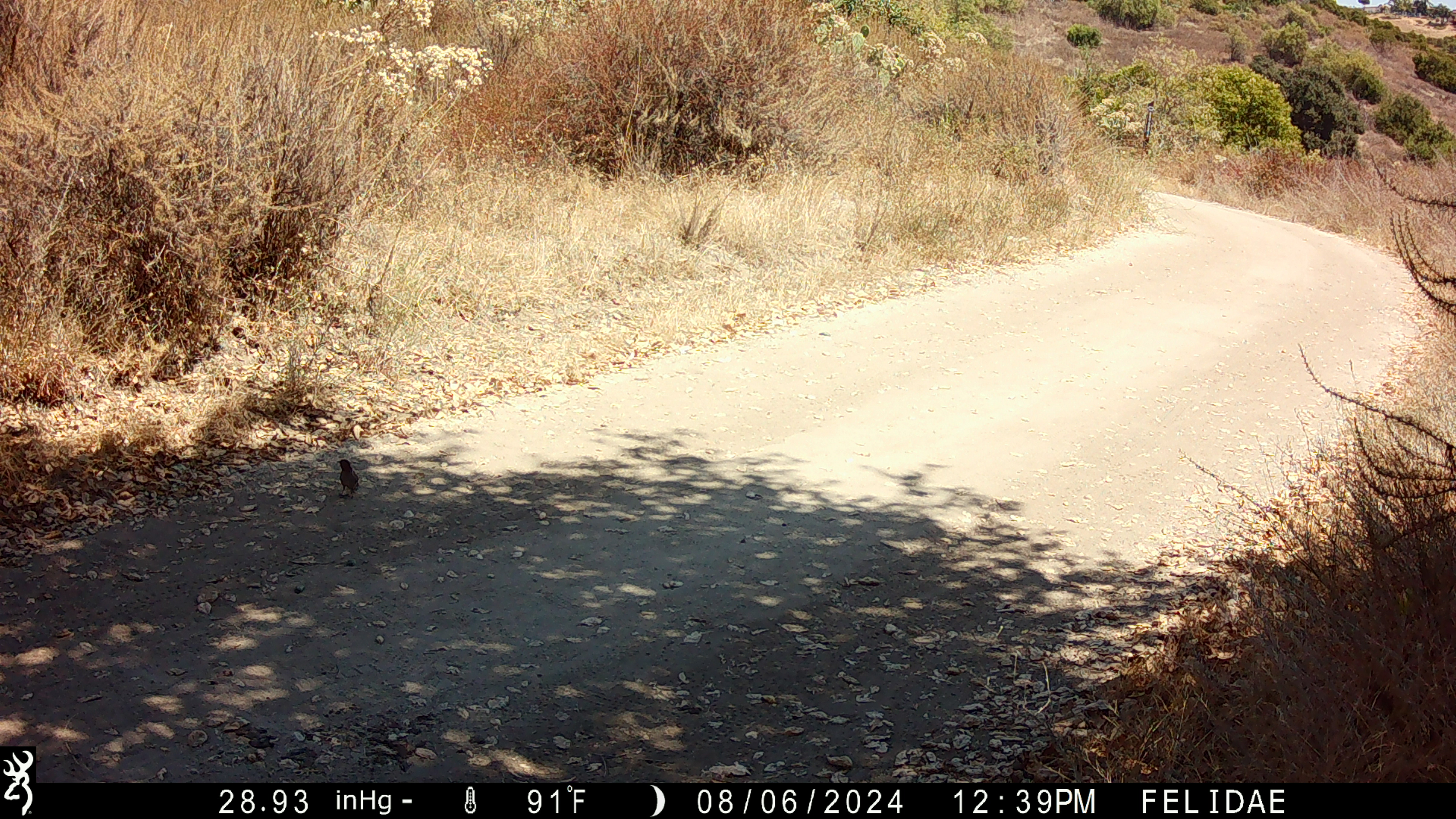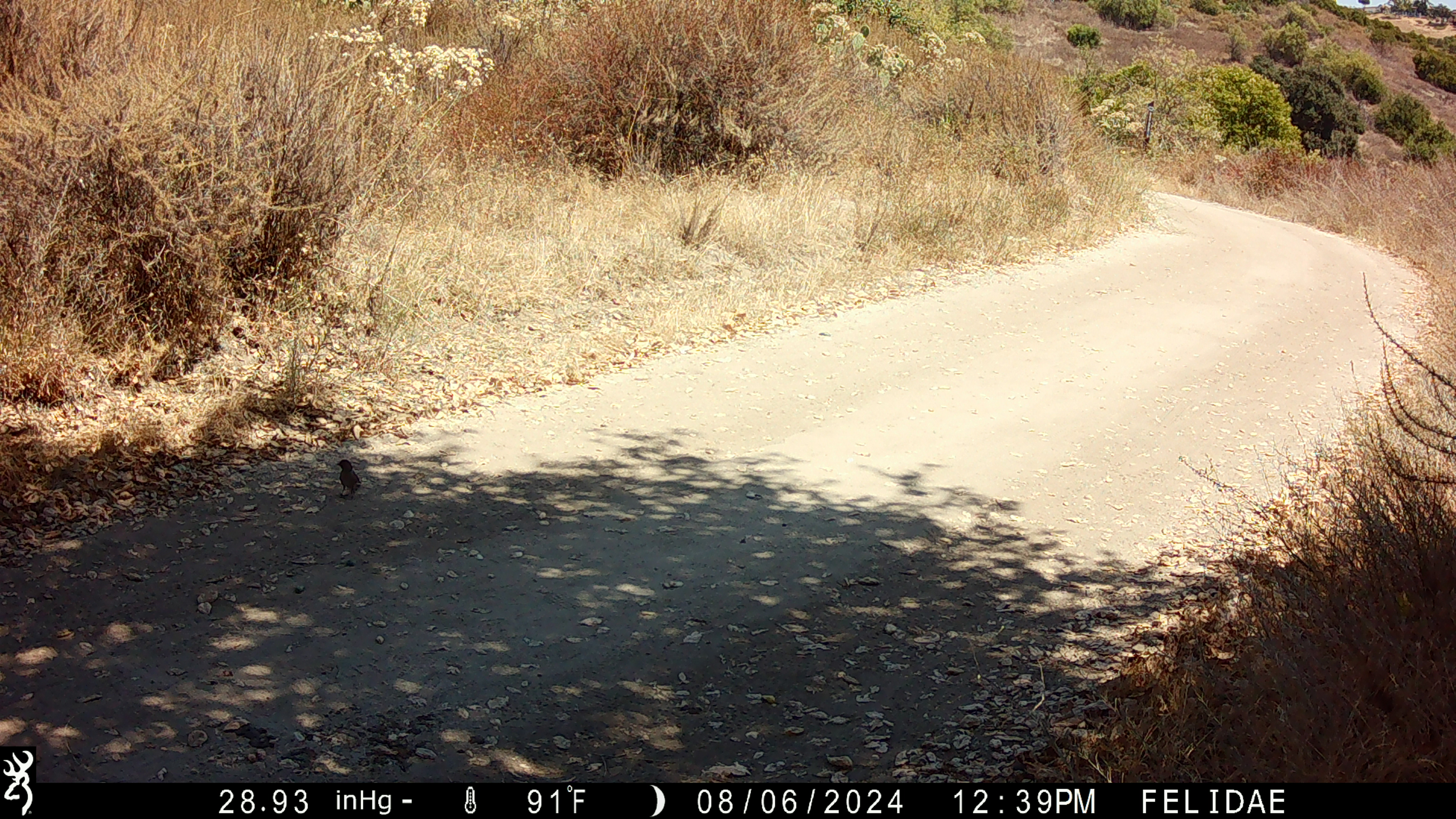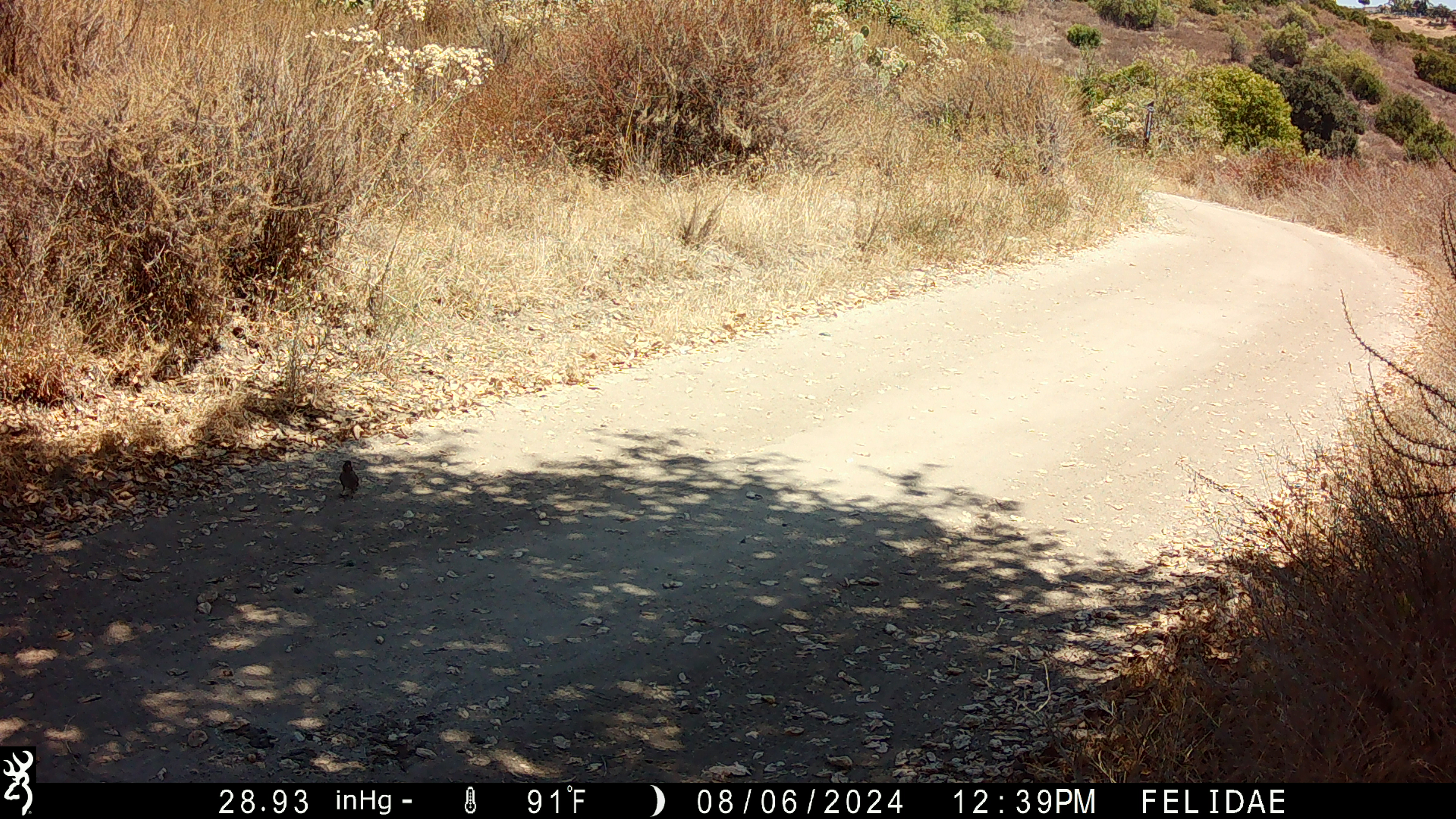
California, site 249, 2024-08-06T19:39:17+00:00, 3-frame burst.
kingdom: Animalia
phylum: Chordata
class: Aves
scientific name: Aves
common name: bird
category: unknown bird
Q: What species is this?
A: Unknown bird (bird) (Aves).